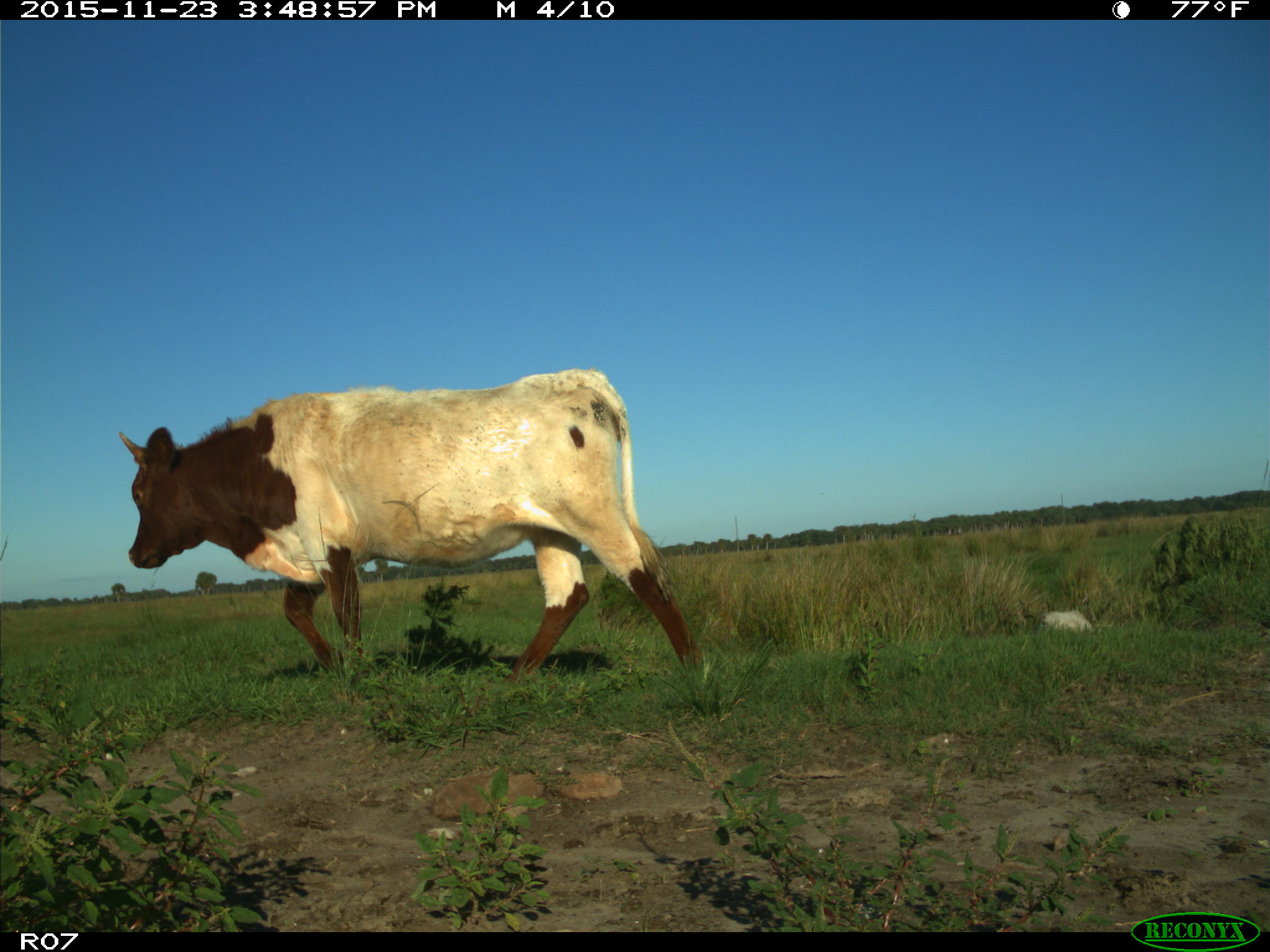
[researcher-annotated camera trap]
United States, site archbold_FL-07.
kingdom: Animalia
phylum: Chordata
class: Mammalia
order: Artiodactyla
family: Bovidae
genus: Bos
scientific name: Bos taurus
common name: domestic cow